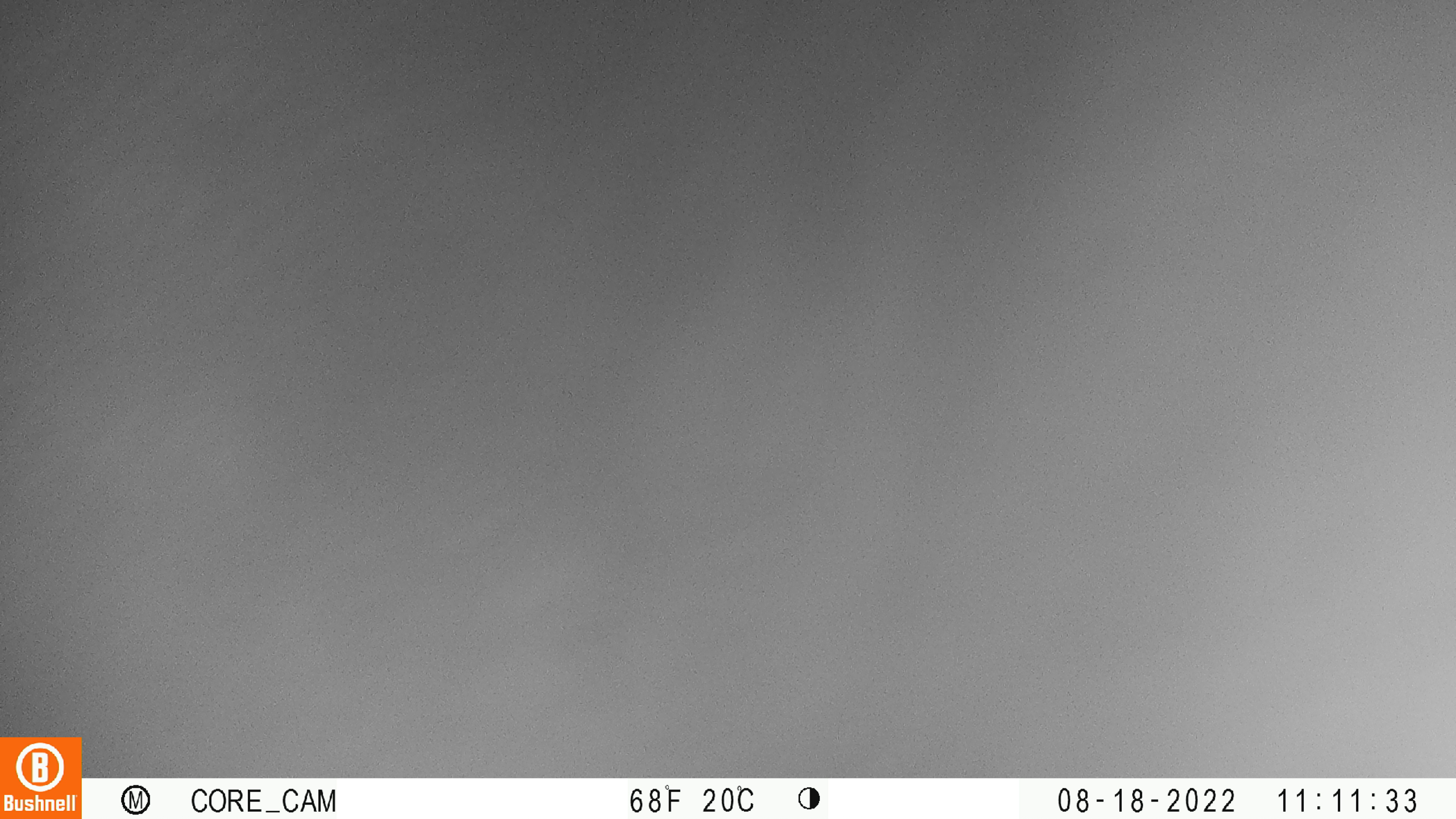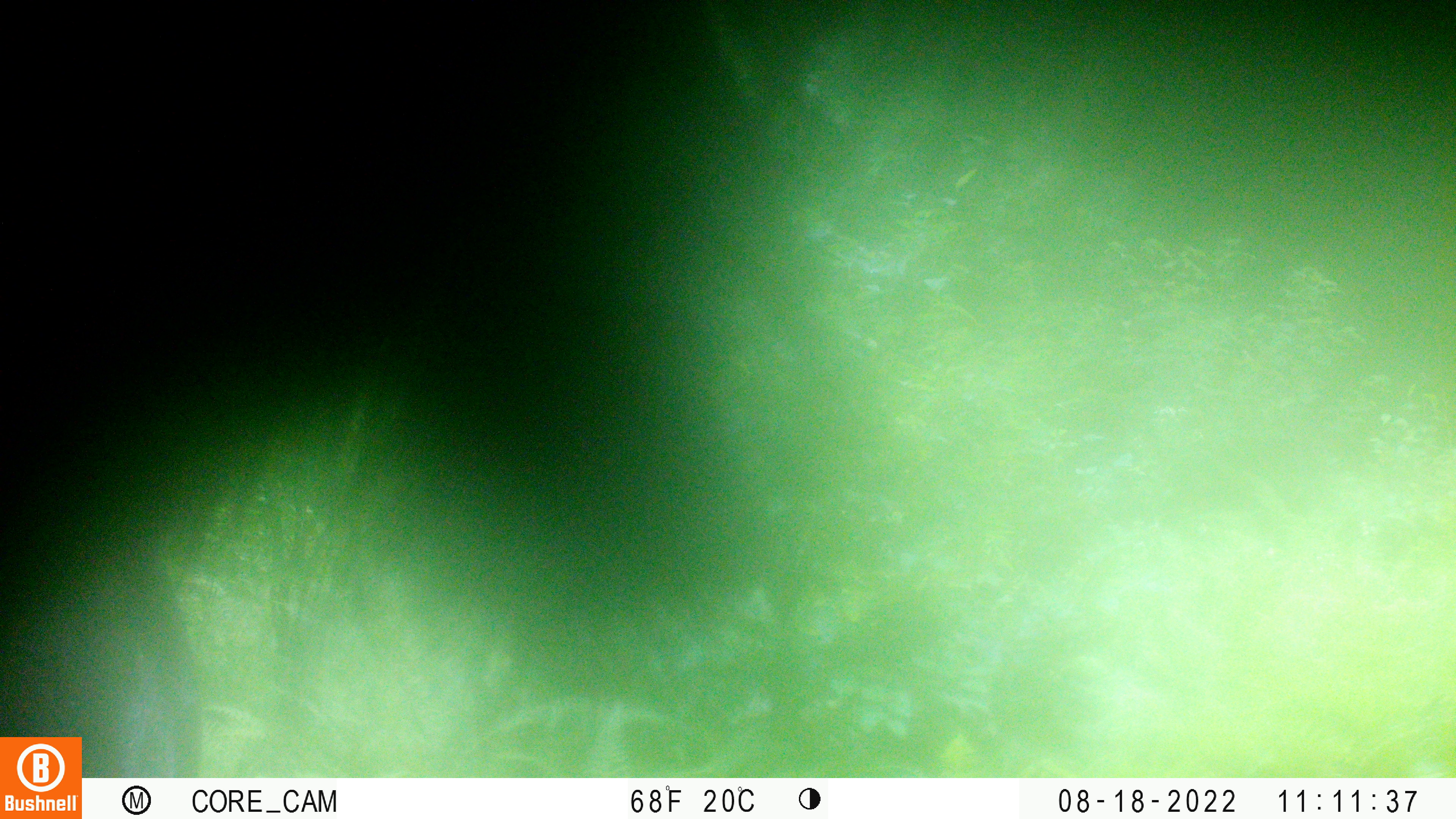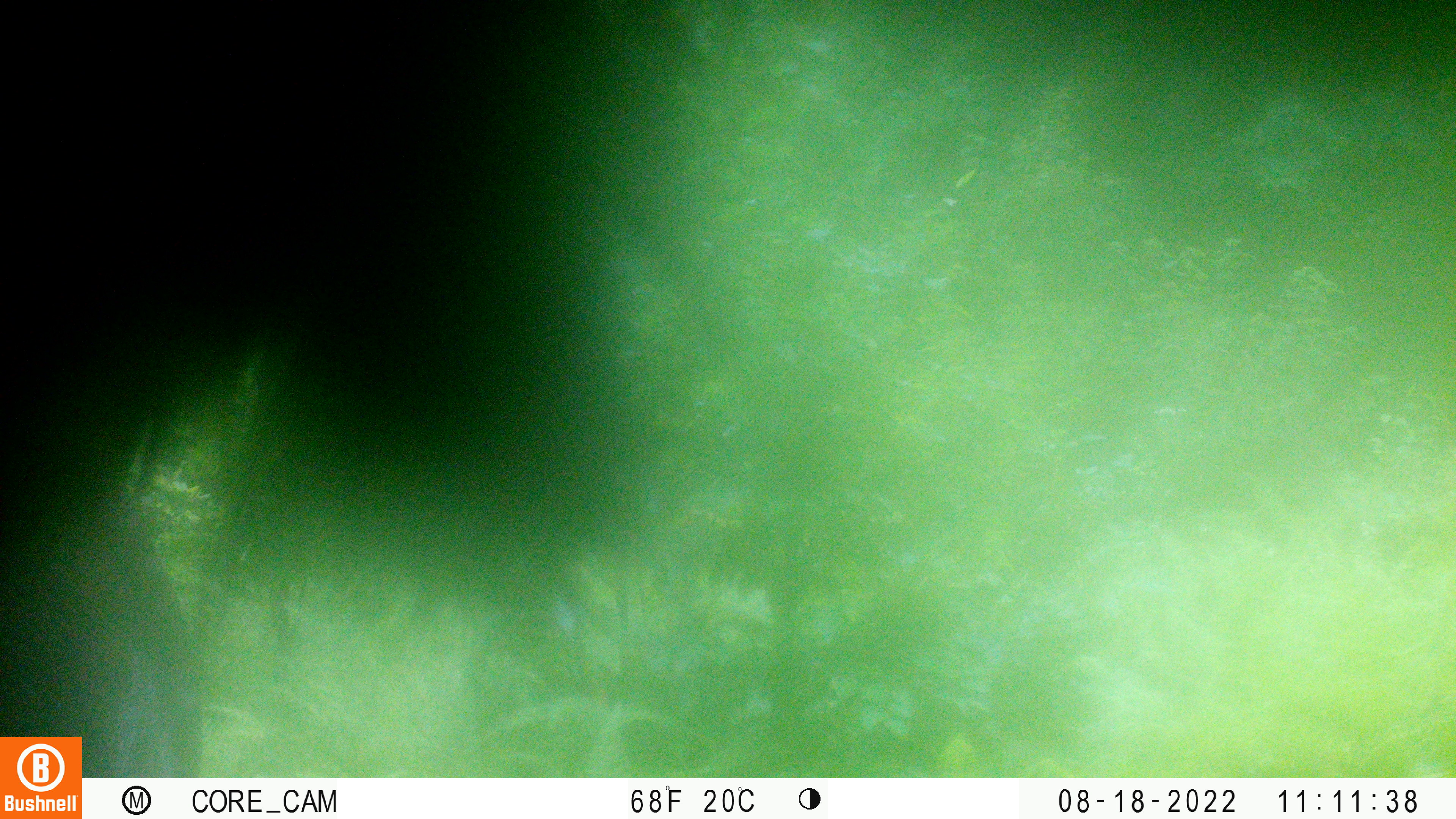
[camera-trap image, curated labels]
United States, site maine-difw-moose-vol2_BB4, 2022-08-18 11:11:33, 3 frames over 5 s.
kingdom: Animalia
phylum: Chordata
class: Mammalia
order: Artiodactyla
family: Cervidae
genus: Alces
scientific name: Alces alces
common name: moose